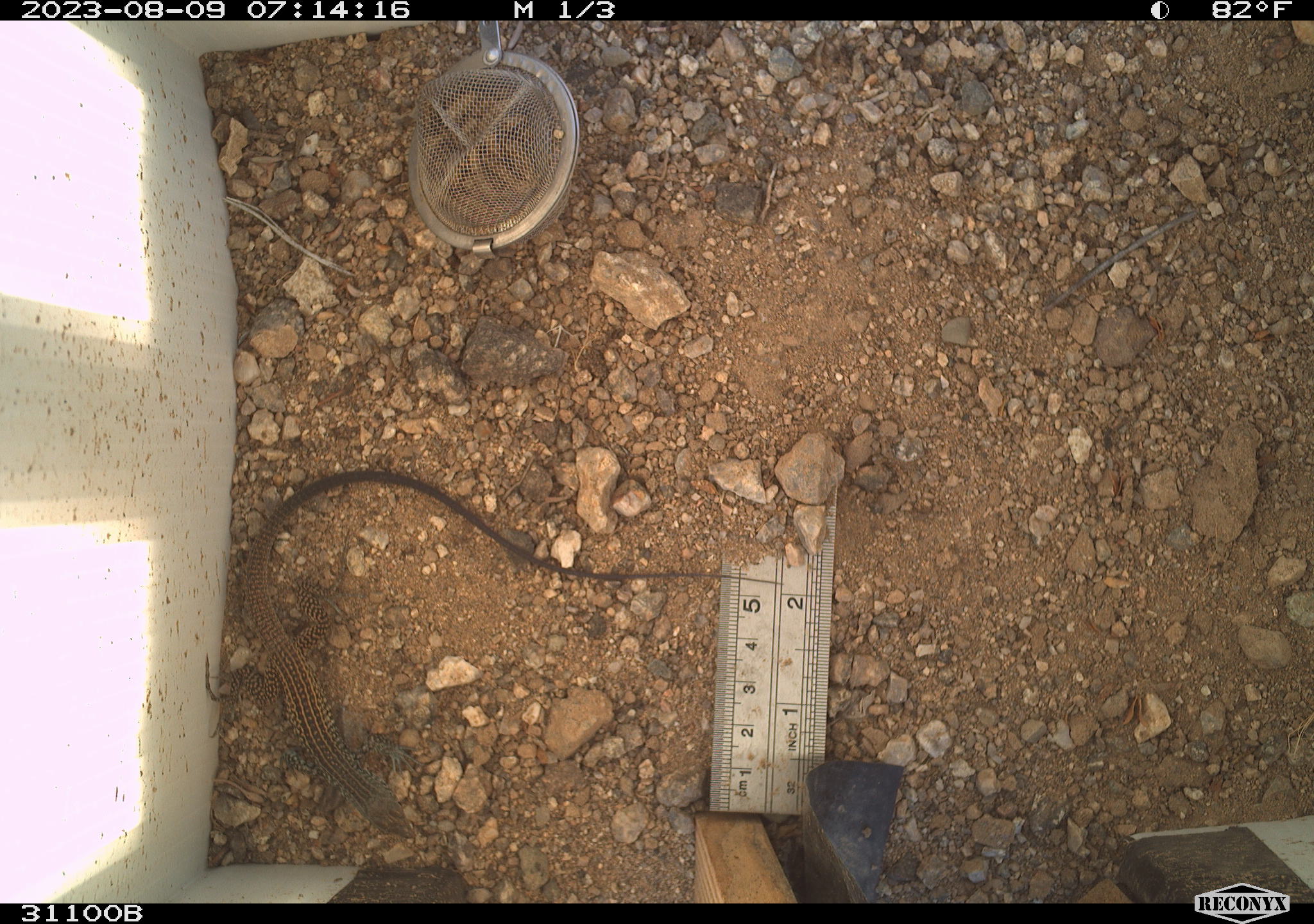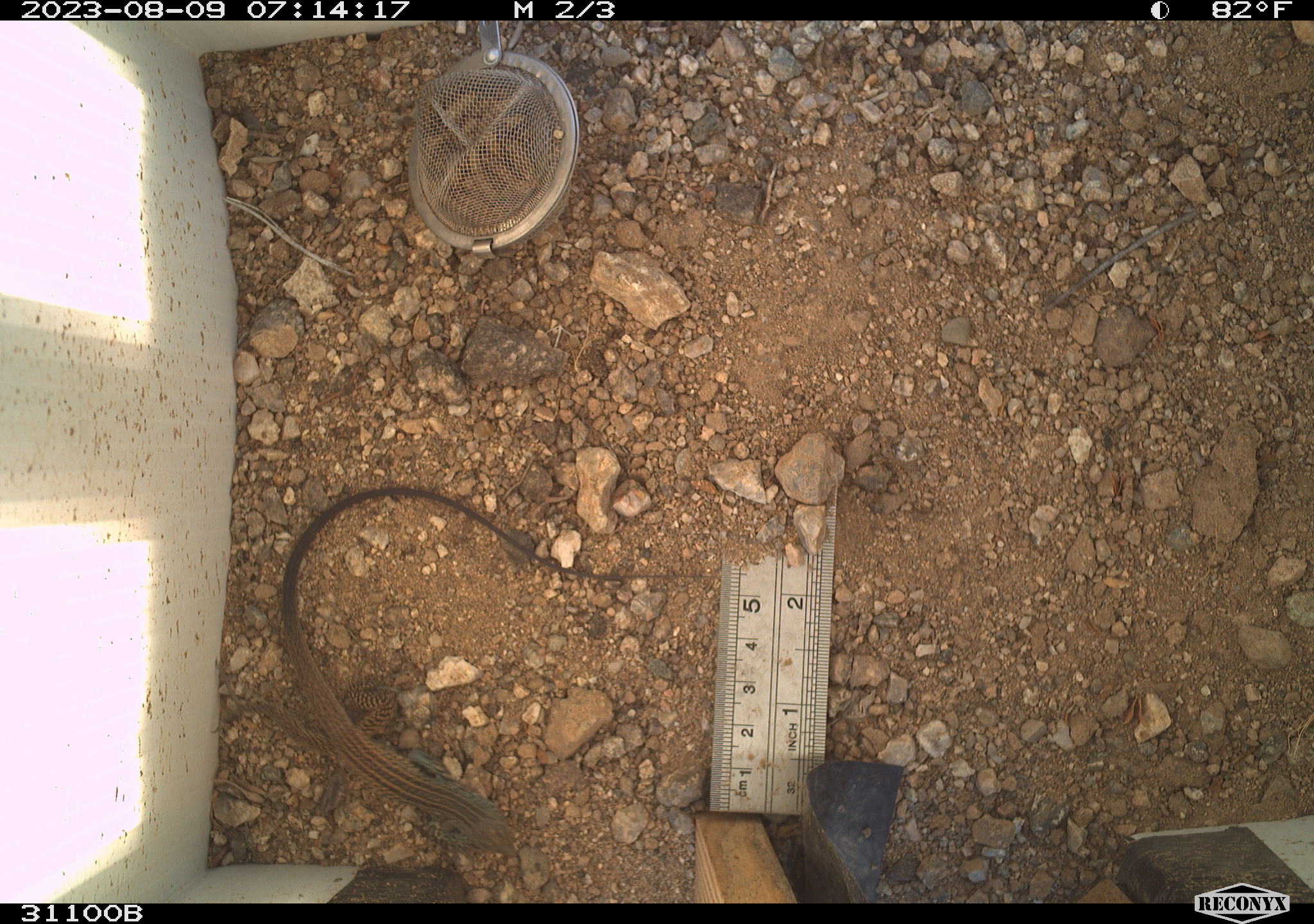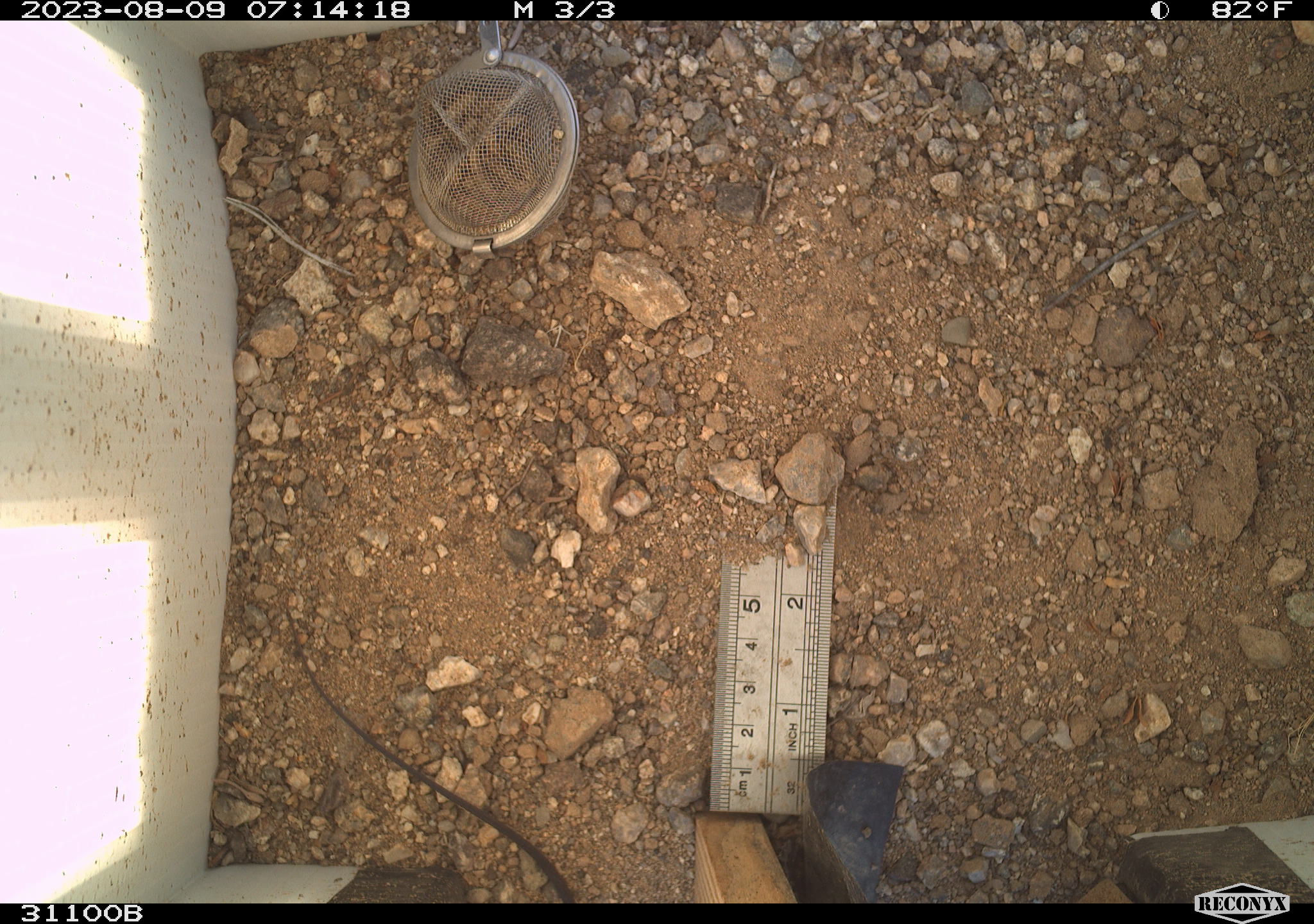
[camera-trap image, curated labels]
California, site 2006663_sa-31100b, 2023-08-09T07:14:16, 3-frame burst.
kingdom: Animalia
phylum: Chordata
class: Reptilia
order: Squamata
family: Teiidae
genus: Aspidoscelis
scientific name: Aspidoscelis tigris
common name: western whiptail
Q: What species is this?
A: Western whiptail (Aspidoscelis tigris).